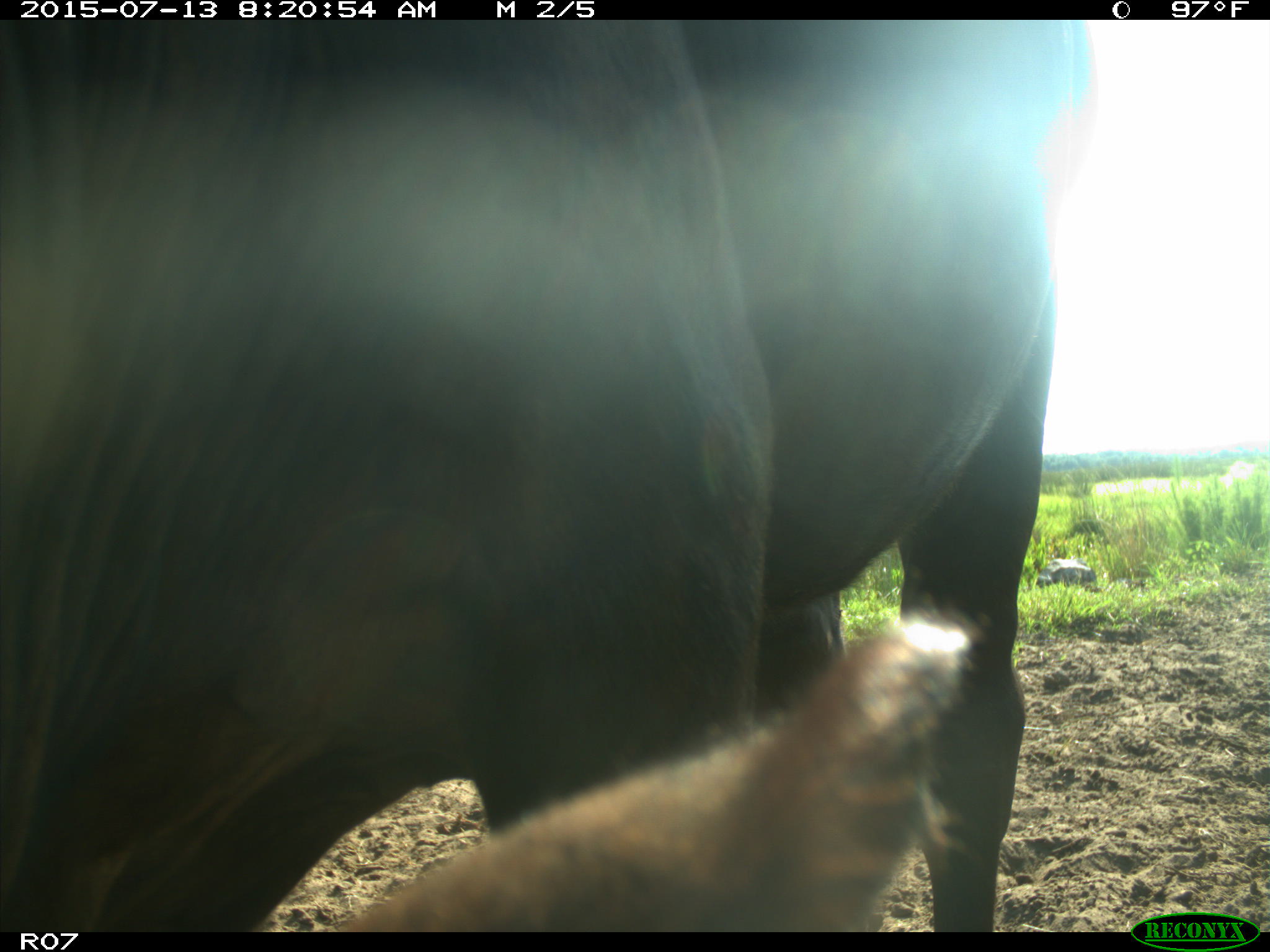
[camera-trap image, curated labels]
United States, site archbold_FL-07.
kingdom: Animalia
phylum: Chordata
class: Mammalia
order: Artiodactyla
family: Bovidae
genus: Bos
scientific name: Bos taurus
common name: domestic cow